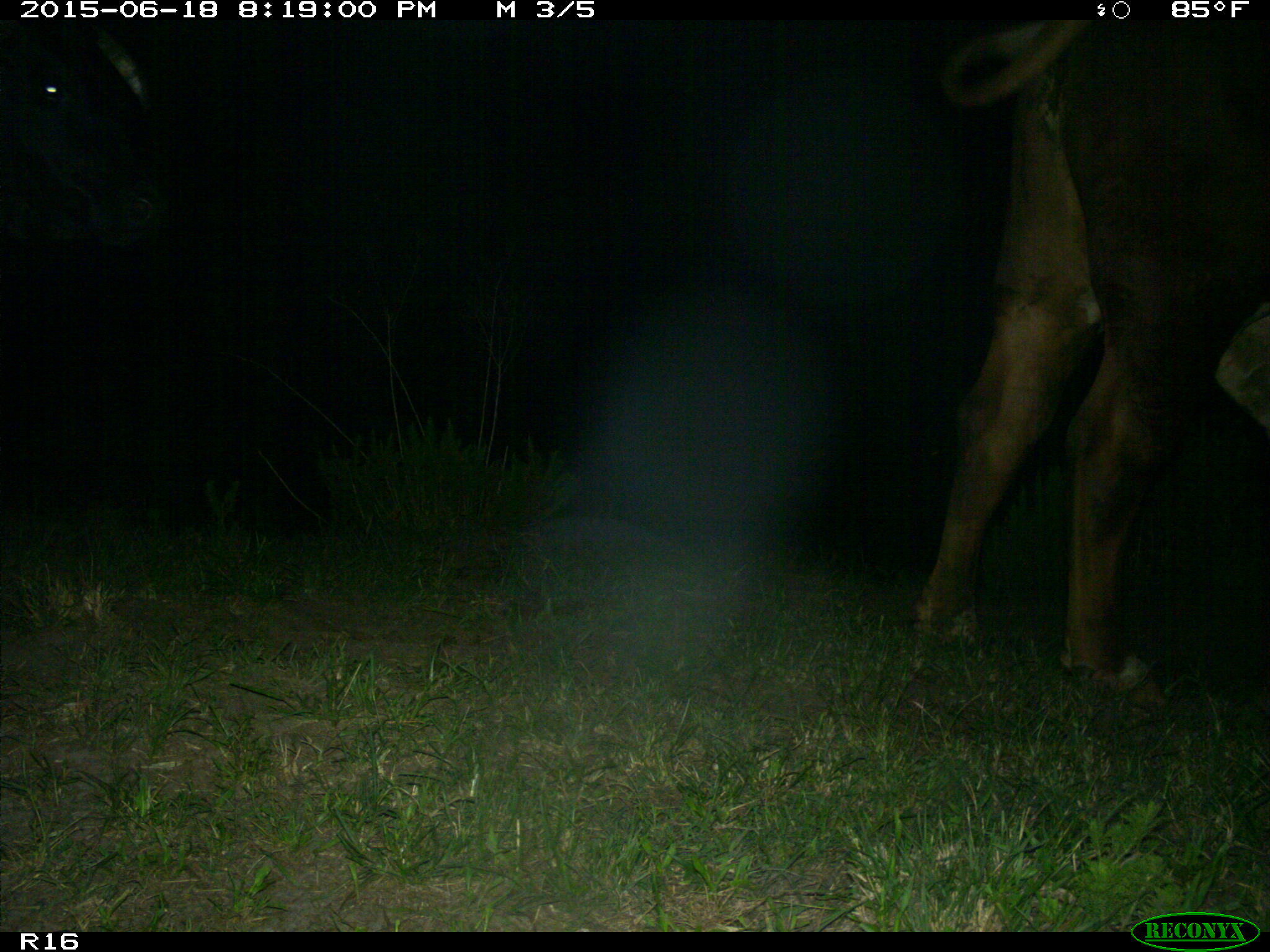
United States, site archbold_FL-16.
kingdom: Animalia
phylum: Chordata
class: Mammalia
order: Artiodactyla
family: Bovidae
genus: Bos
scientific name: Bos taurus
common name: domestic cow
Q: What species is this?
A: Bos taurus (domestic cow).